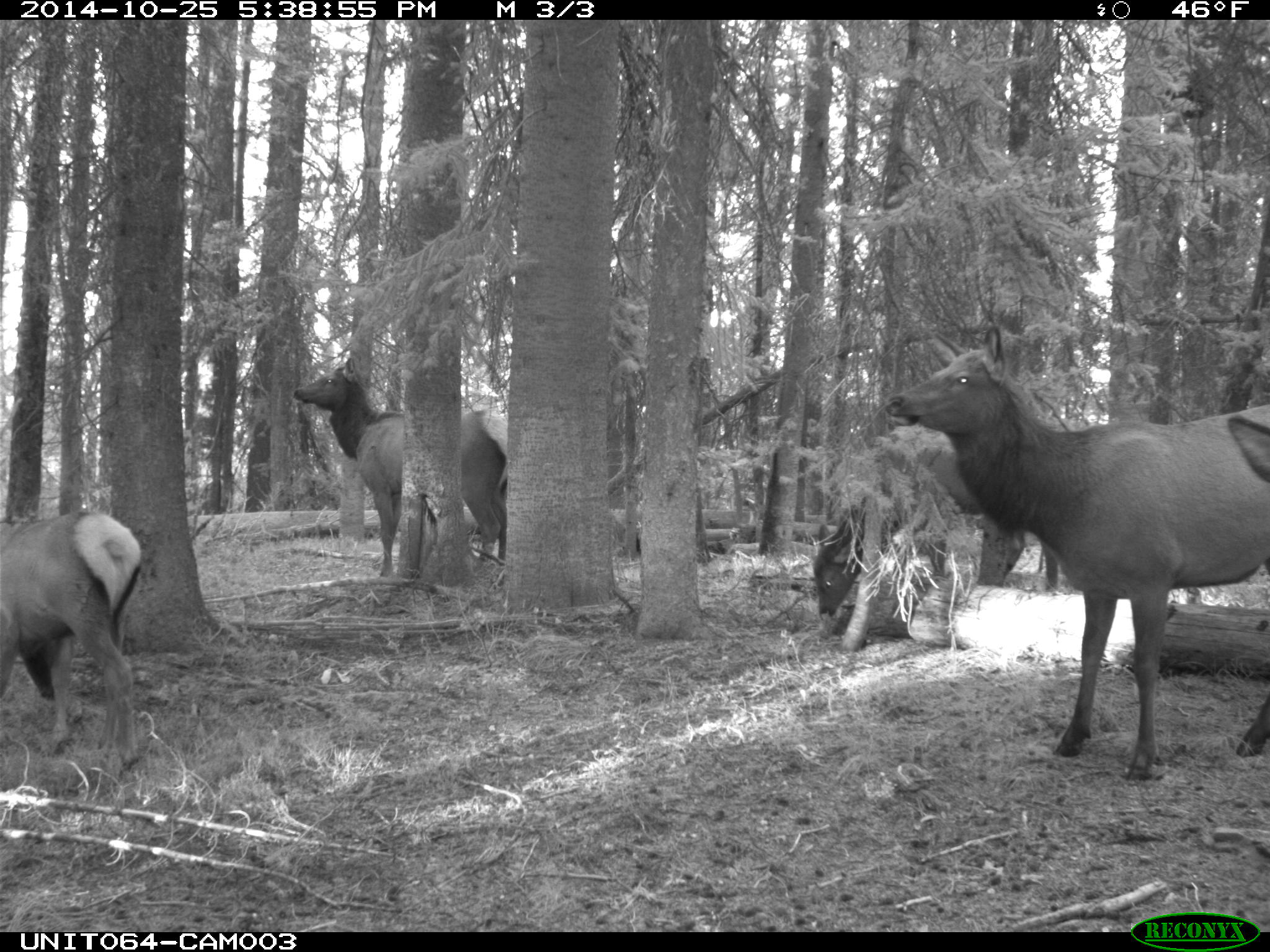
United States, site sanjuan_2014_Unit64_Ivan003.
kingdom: Animalia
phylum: Chordata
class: Mammalia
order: Artiodactyla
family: Cervidae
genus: Cervus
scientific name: Cervus elaphus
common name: red deer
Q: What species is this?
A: Cervus elaphus (red deer).